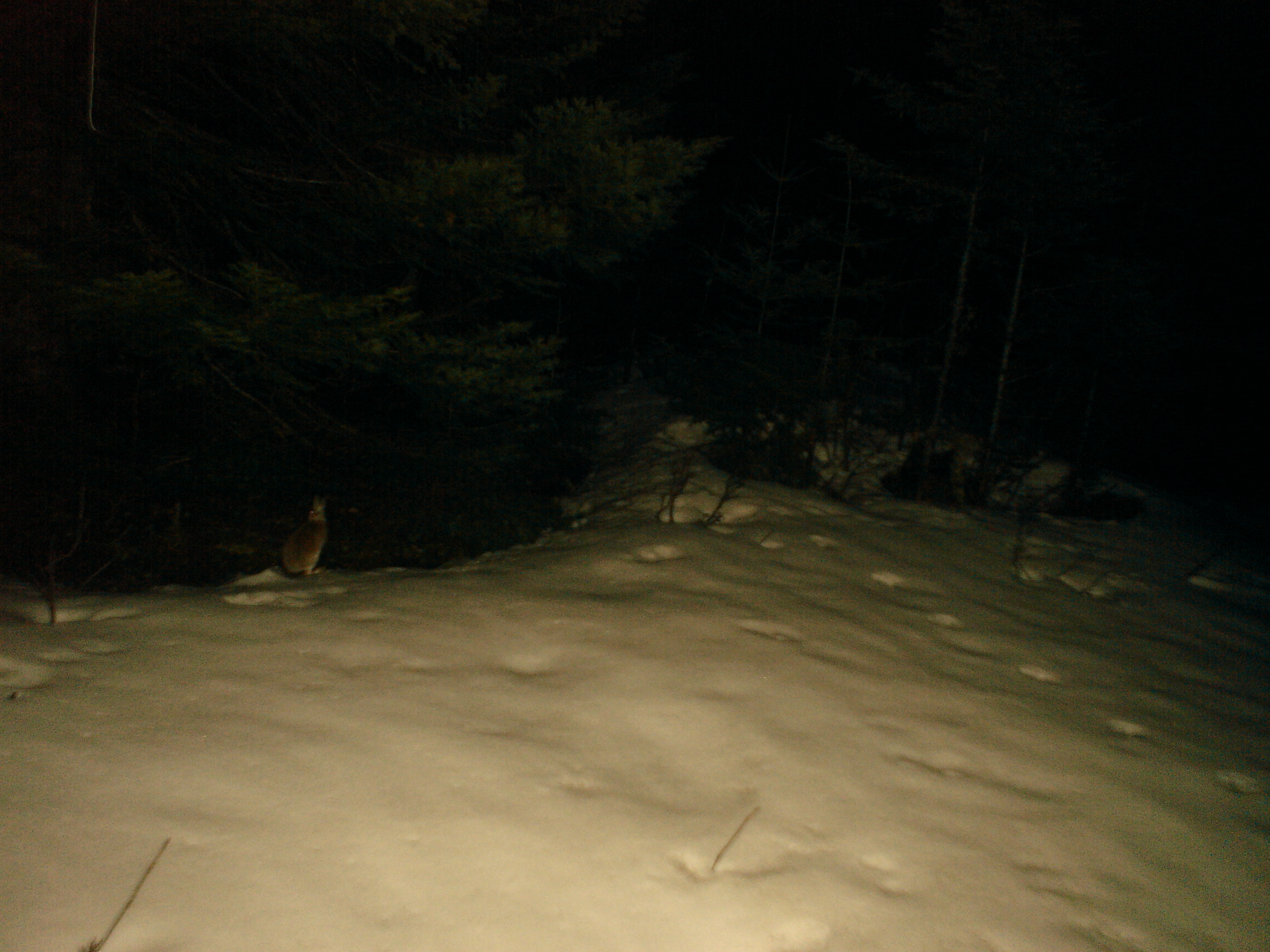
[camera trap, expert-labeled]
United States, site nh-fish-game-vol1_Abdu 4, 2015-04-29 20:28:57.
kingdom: Animalia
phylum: Chordata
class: Mammalia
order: Lagomorpha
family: Leporidae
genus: Lepus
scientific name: Lepus americanus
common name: snowshoe hare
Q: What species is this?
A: Snowshoe hare (Lepus americanus).